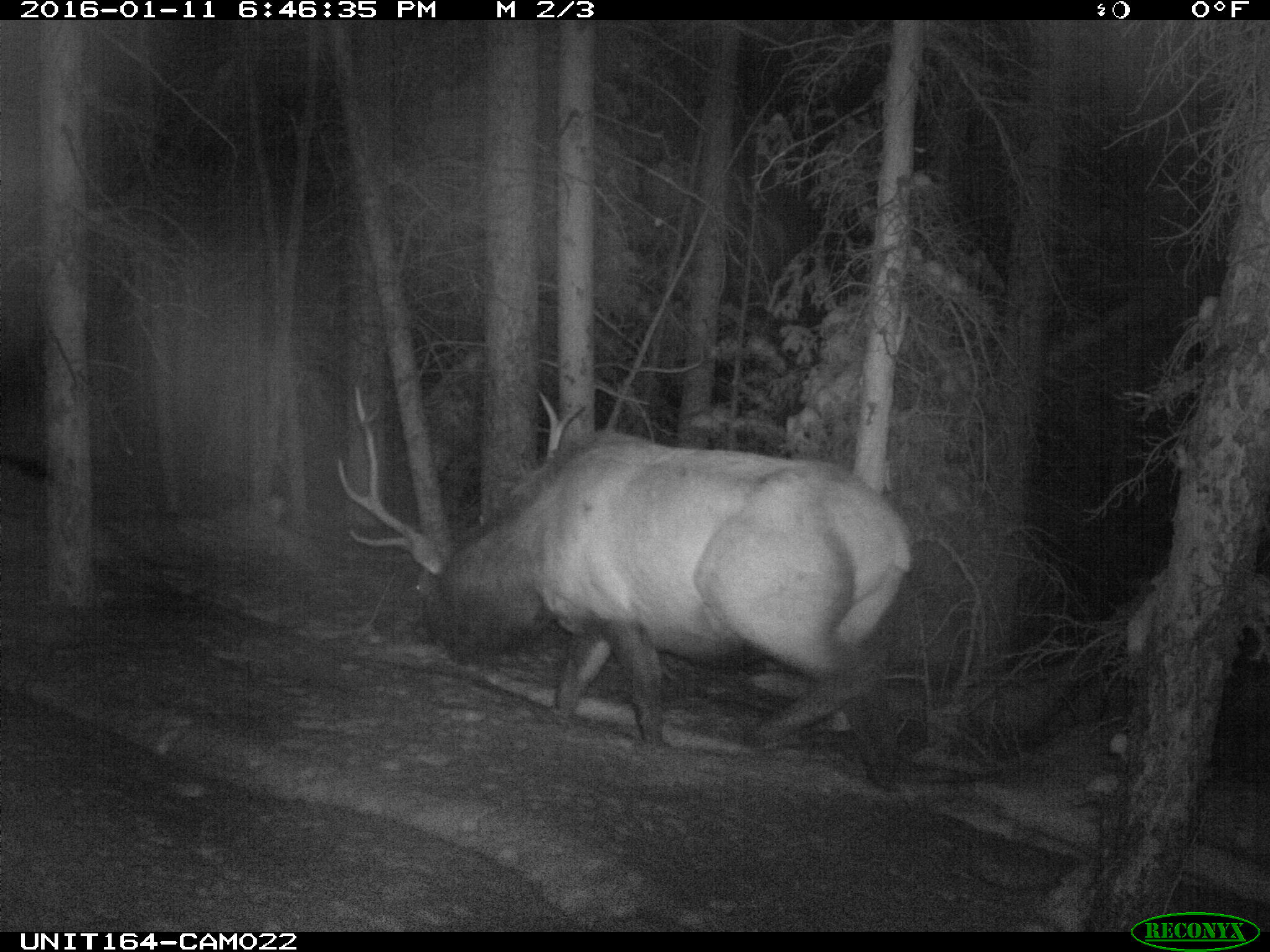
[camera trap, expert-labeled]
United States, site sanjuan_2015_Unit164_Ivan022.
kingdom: Animalia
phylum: Chordata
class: Mammalia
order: Artiodactyla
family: Cervidae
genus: Cervus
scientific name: Cervus elaphus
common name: red deer